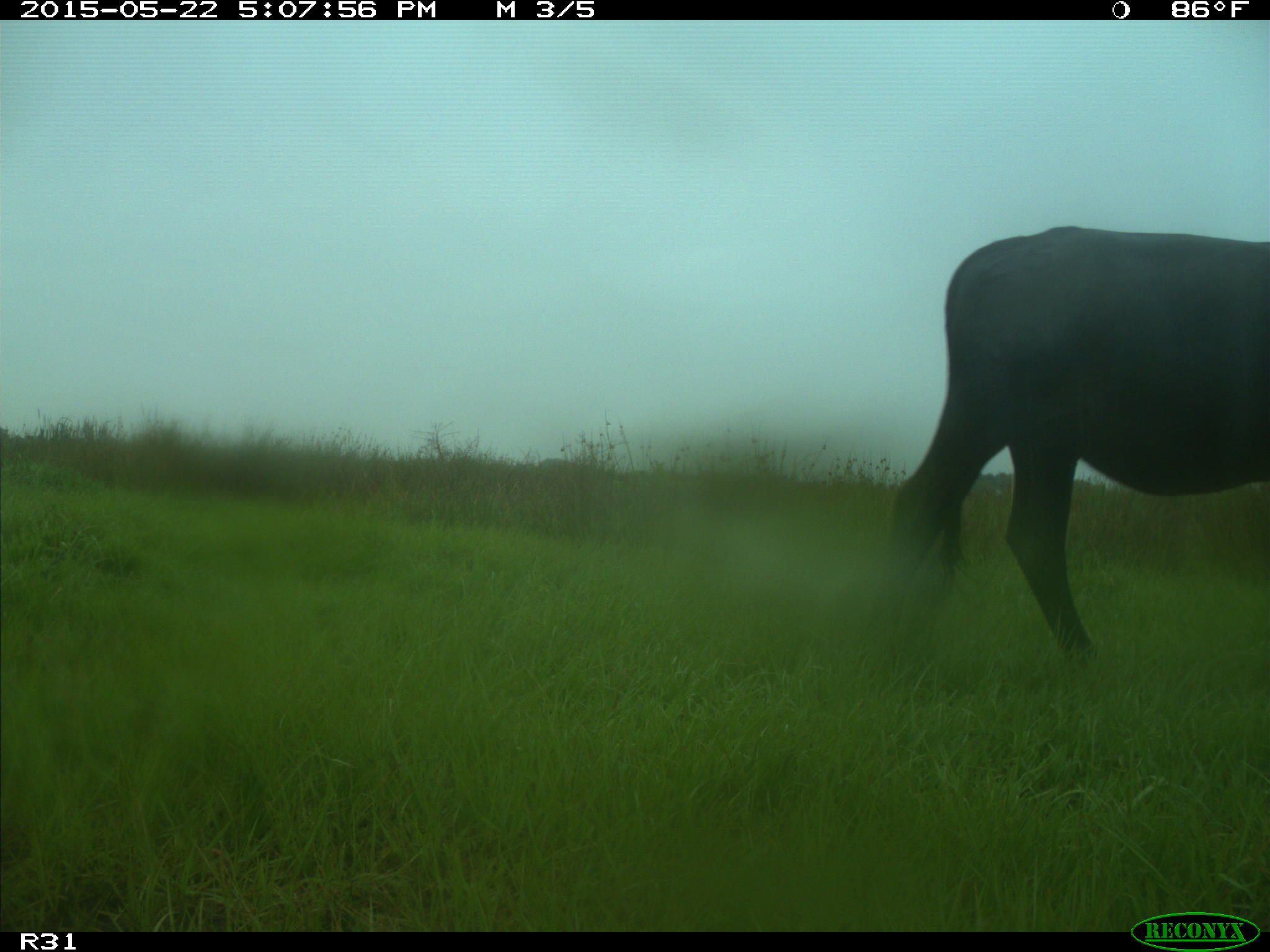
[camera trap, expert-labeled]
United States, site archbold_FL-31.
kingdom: Animalia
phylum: Chordata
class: Mammalia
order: Artiodactyla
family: Bovidae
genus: Bos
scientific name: Bos taurus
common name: domestic cow